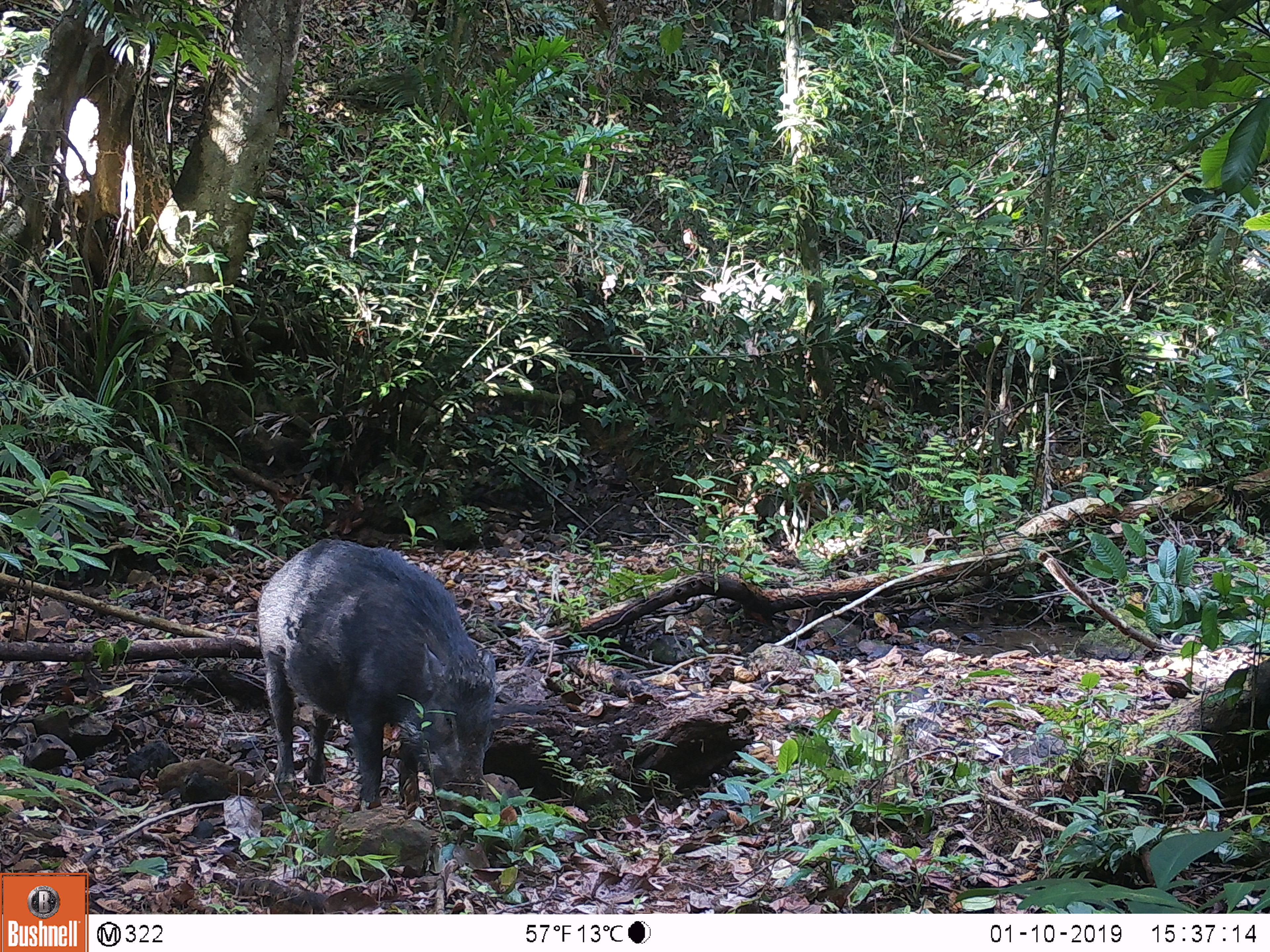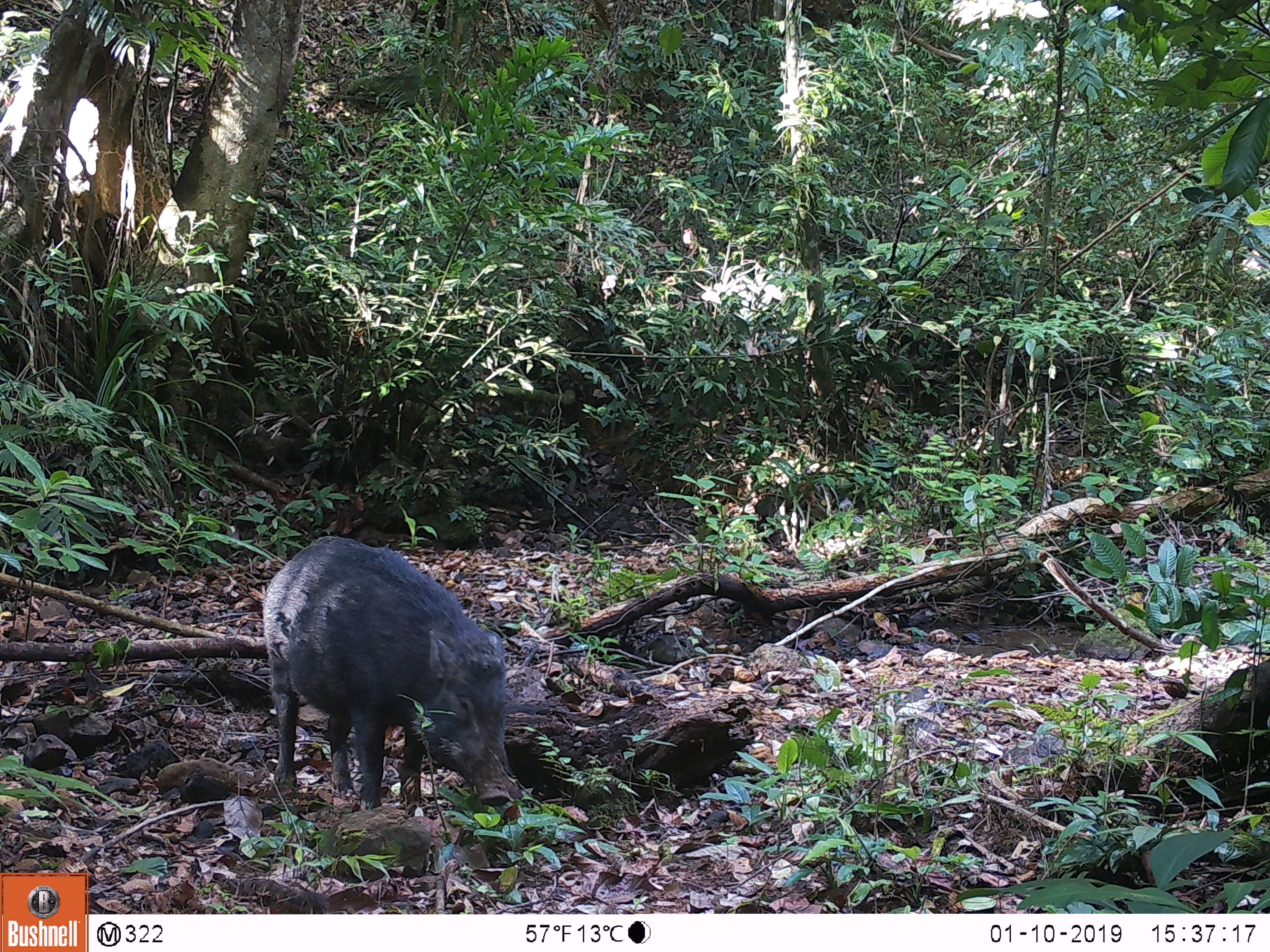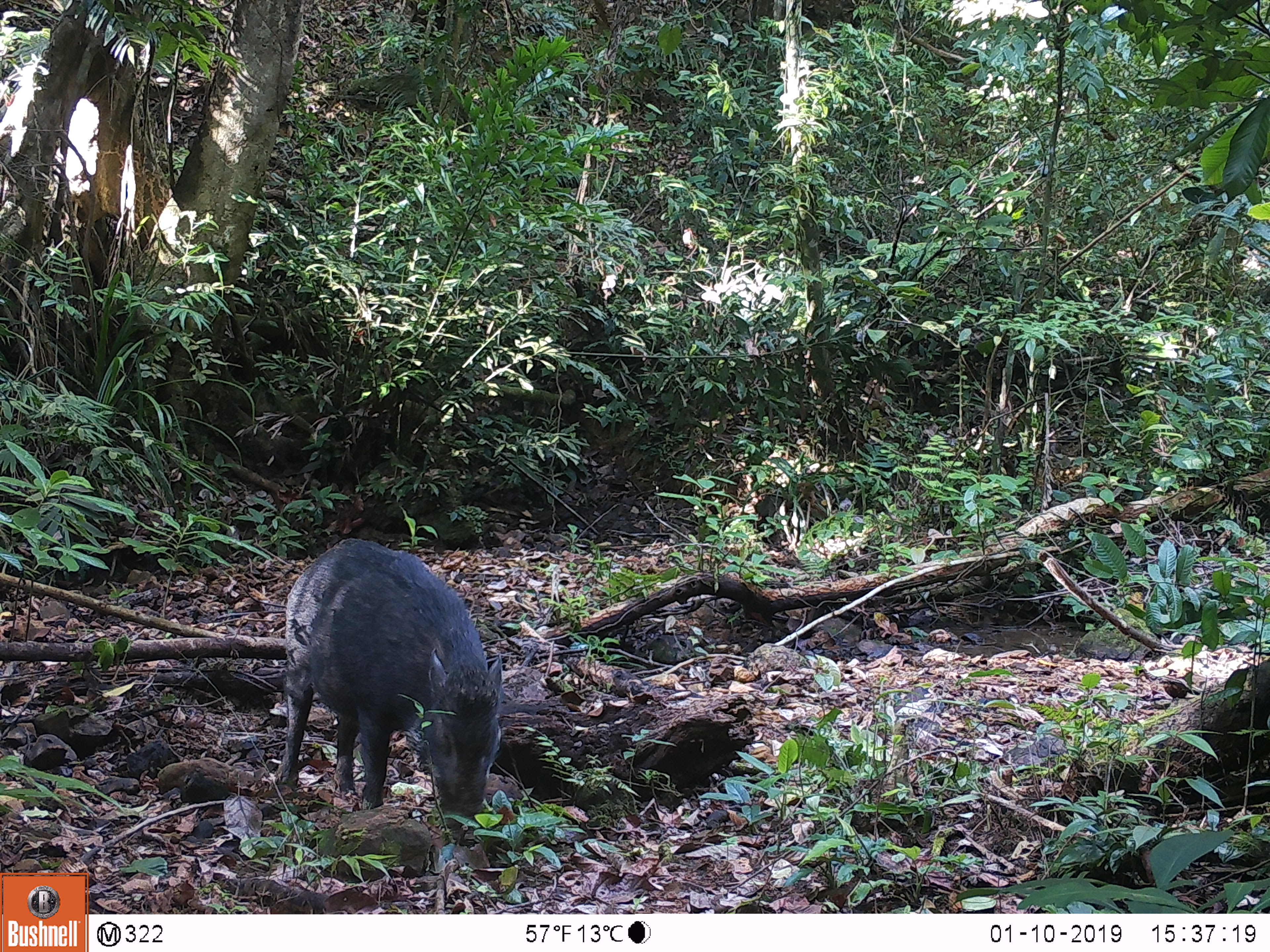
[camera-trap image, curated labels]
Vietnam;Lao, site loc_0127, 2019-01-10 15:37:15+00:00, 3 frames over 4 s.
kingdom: Animalia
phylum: Chordata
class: Mammalia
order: Artiodactyla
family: Suidae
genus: Sus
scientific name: Sus scrofa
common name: eurasian wild pig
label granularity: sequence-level